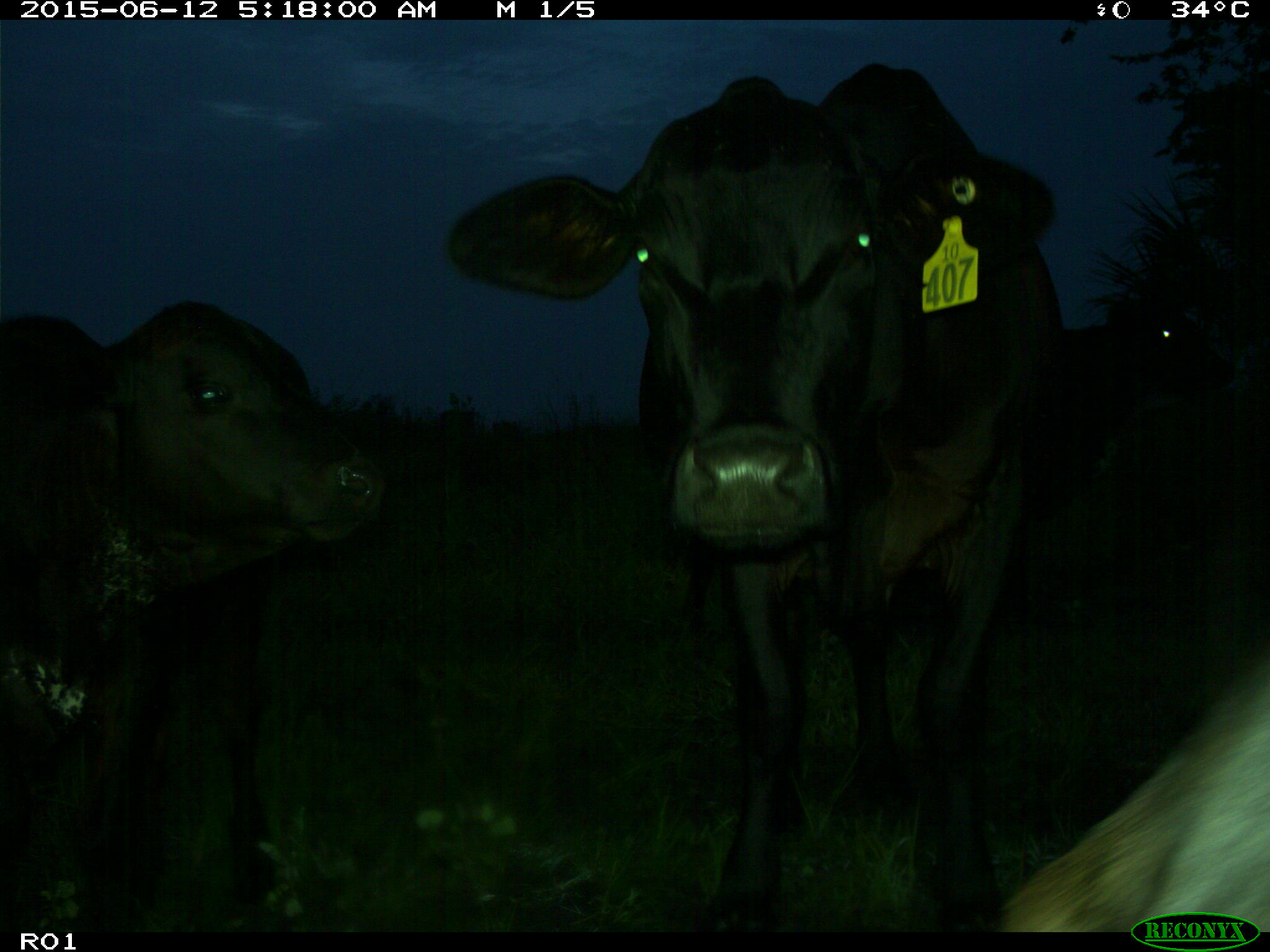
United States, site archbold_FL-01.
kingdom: Animalia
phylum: Chordata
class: Mammalia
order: Artiodactyla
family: Bovidae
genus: Bos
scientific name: Bos taurus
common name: domestic cow